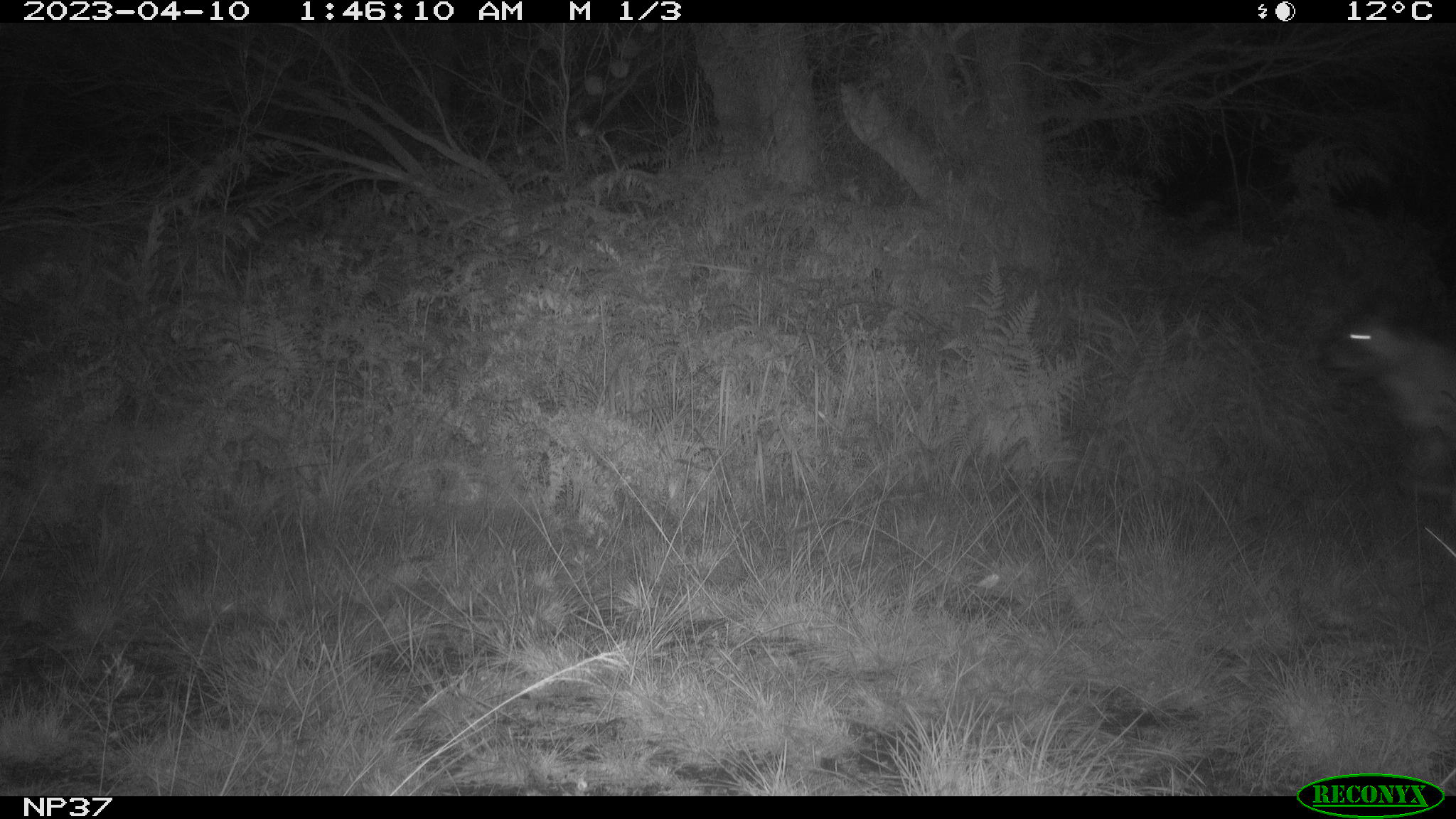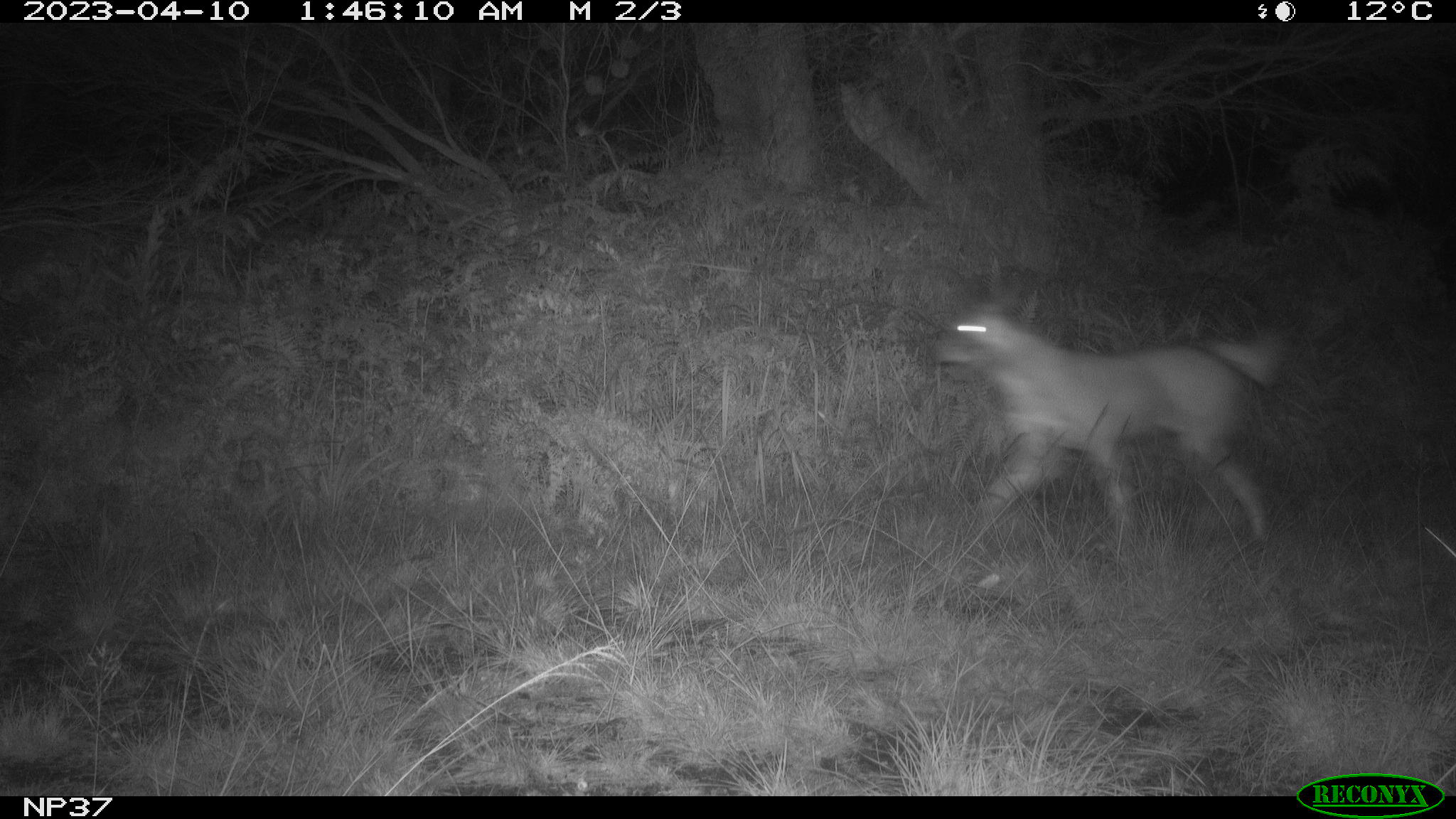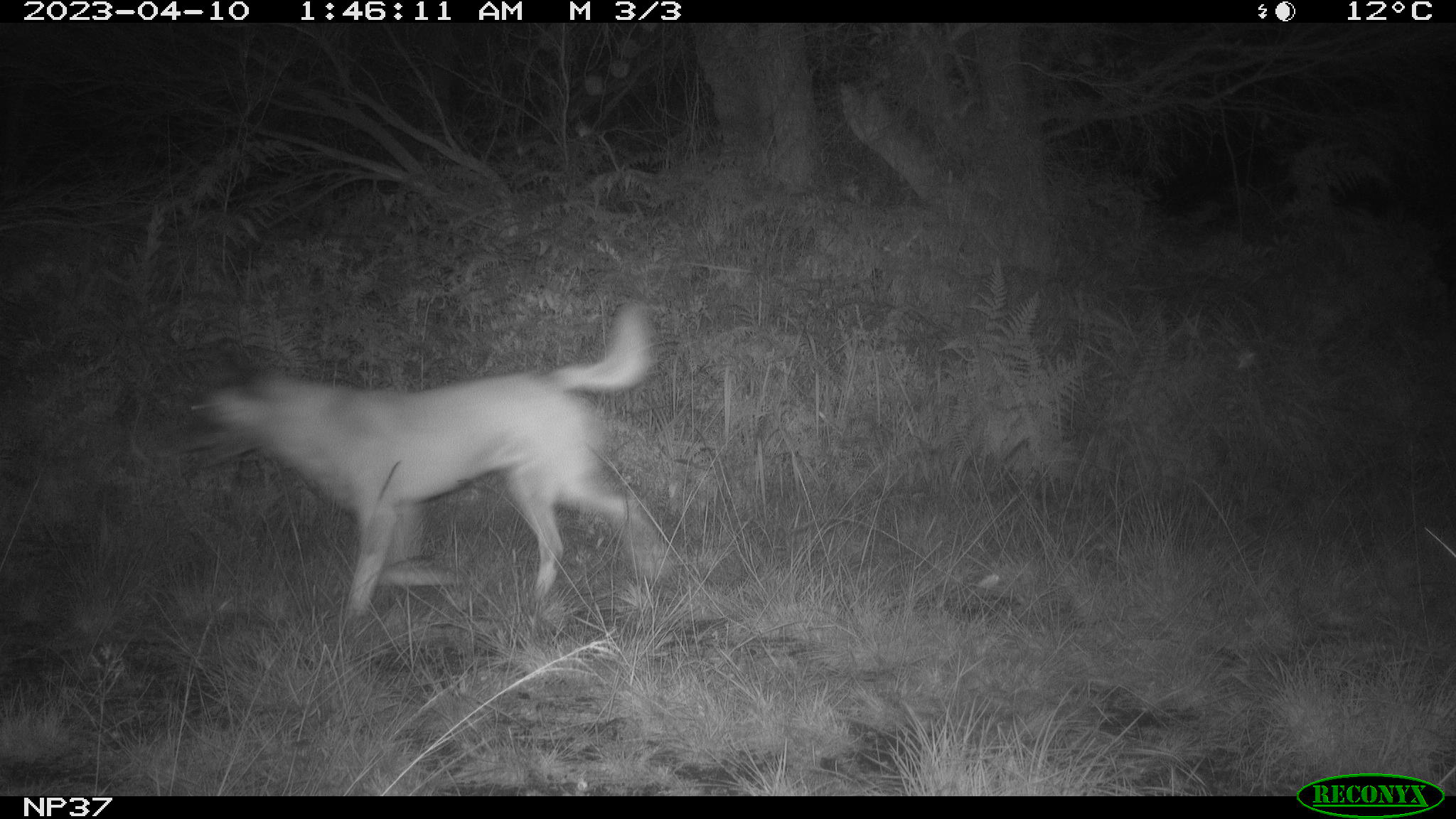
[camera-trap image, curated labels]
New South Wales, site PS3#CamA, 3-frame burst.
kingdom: Animalia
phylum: Chordata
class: Mammalia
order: Carnivora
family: Canidae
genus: Canis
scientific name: Canis familiaris dingo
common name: dingo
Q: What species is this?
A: Dingo (Canis familiaris dingo).